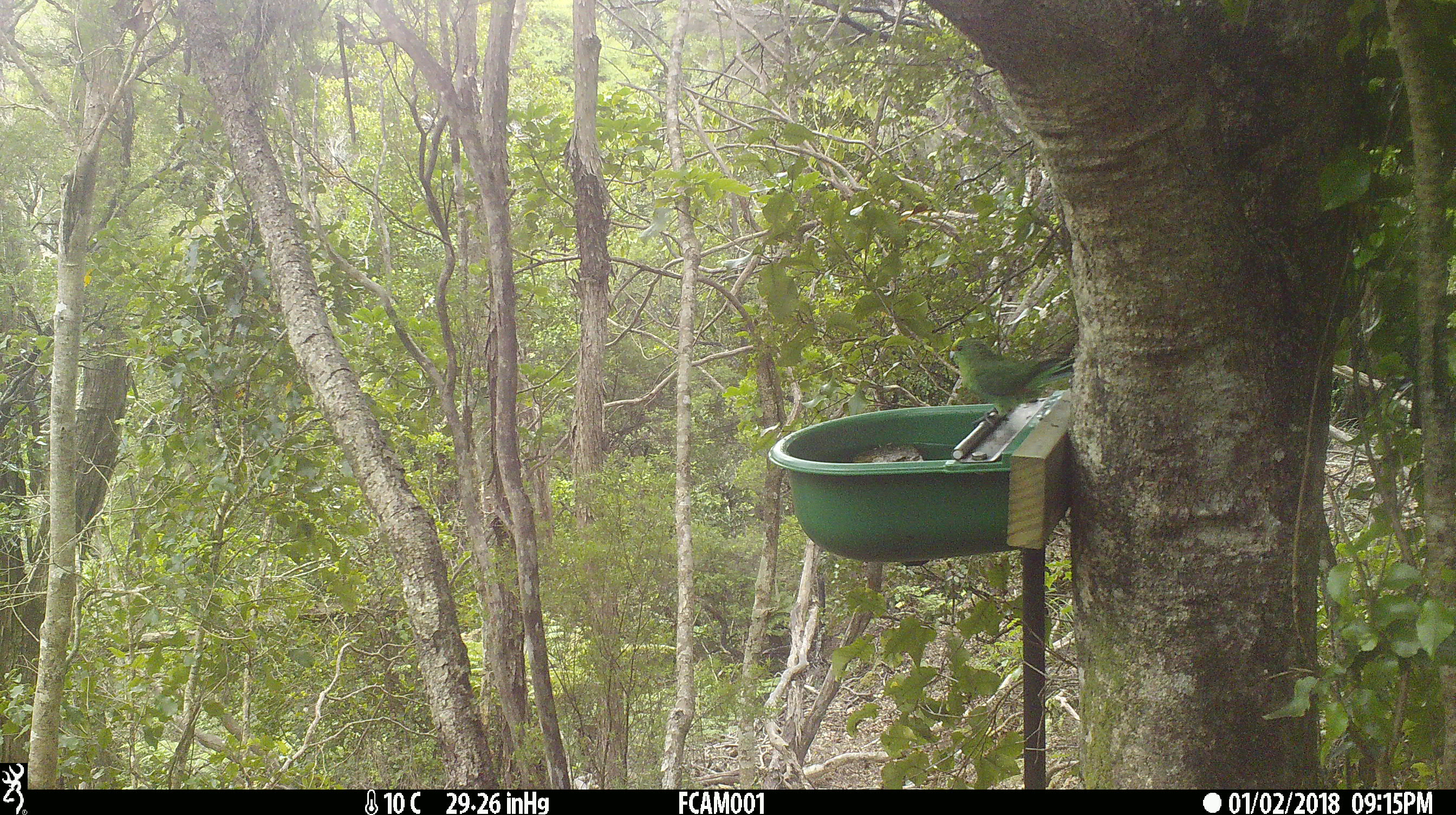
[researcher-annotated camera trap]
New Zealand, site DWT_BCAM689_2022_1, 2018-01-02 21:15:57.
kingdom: Animalia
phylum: Chordata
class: Aves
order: Psittaciformes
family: Psittaculidae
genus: Cyanoramphus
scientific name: Cyanoramphus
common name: parakeet